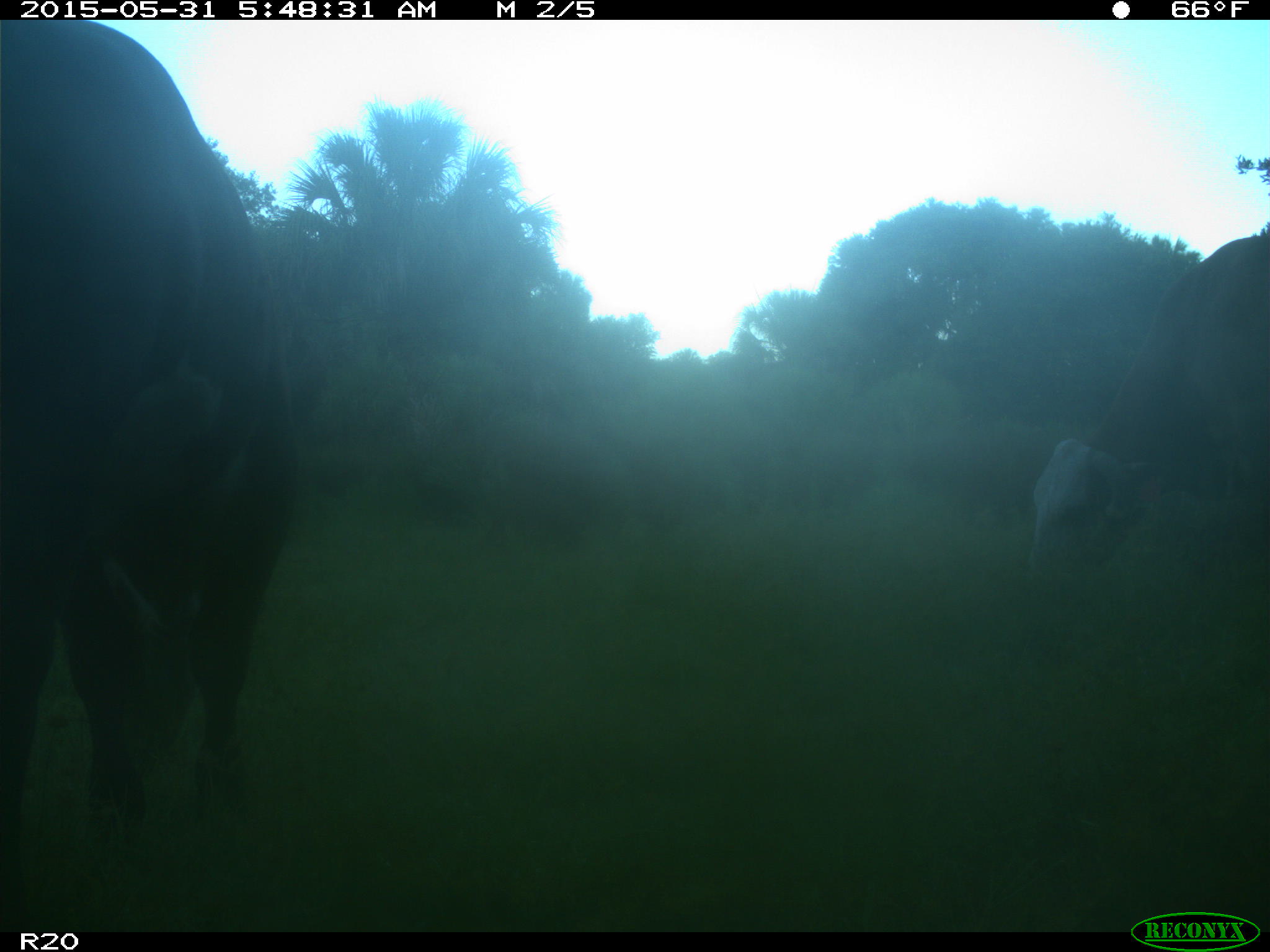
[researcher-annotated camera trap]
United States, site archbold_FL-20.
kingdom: Animalia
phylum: Chordata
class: Mammalia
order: Artiodactyla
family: Bovidae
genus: Bos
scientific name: Bos taurus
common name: domestic cow